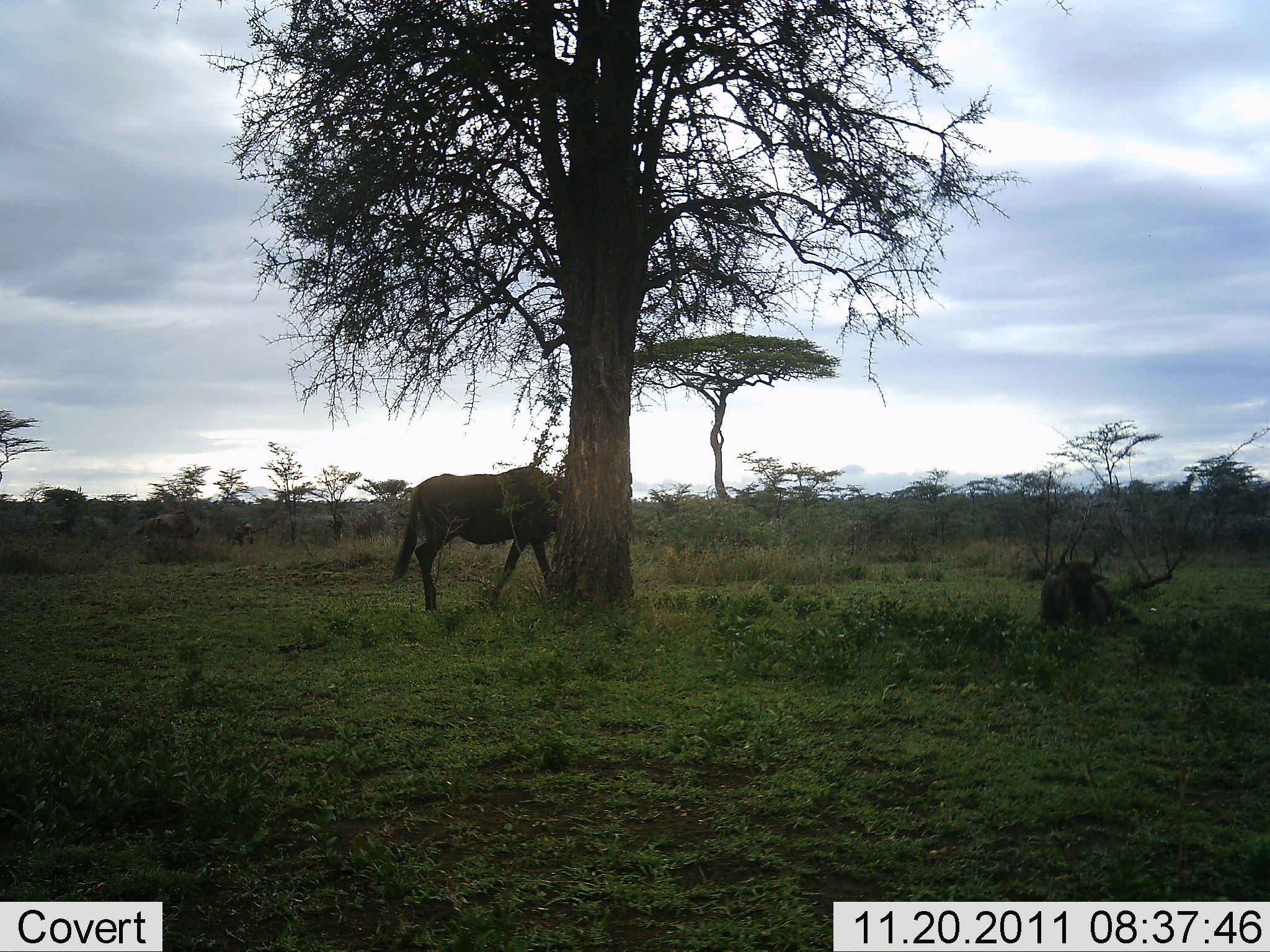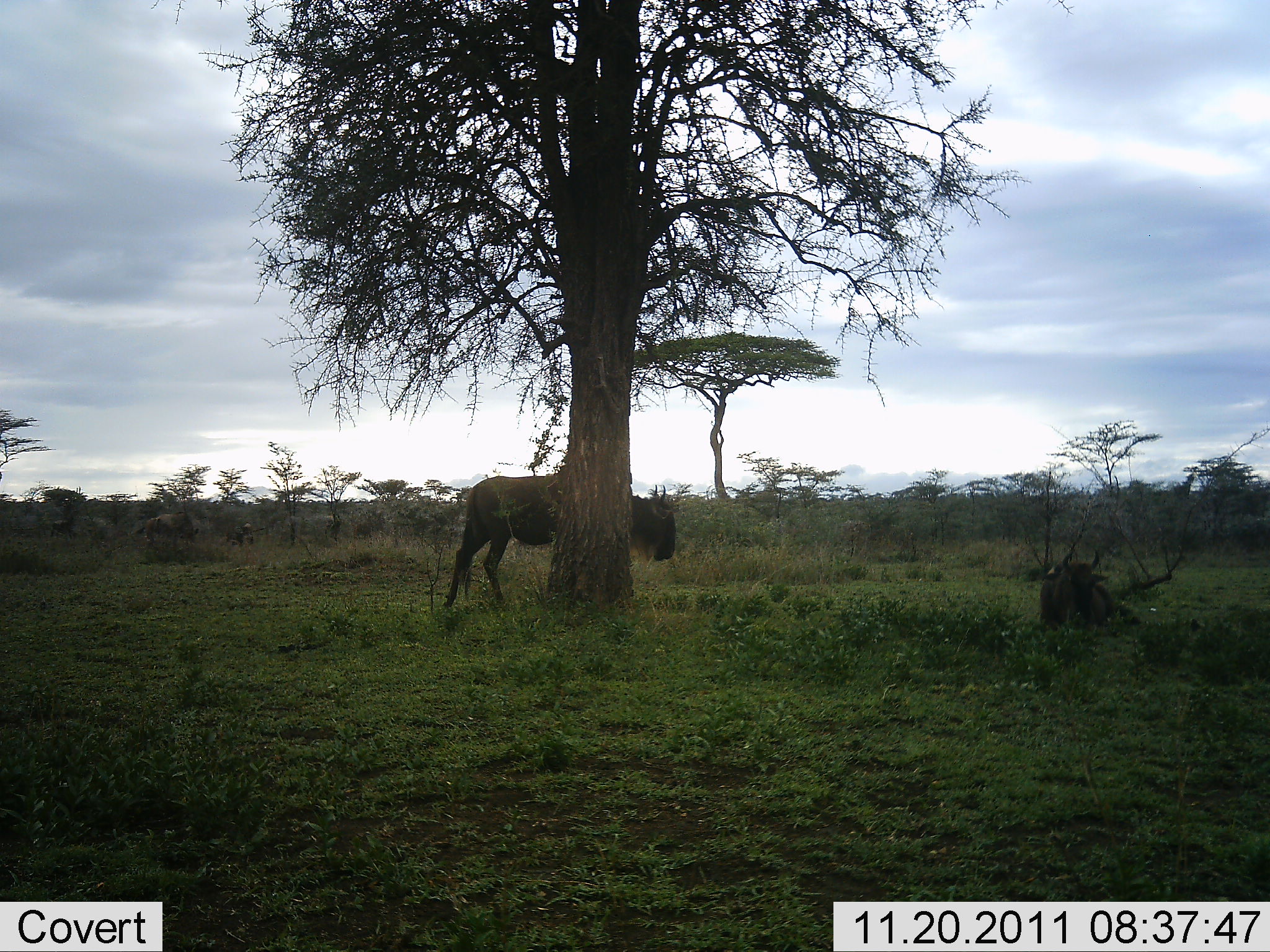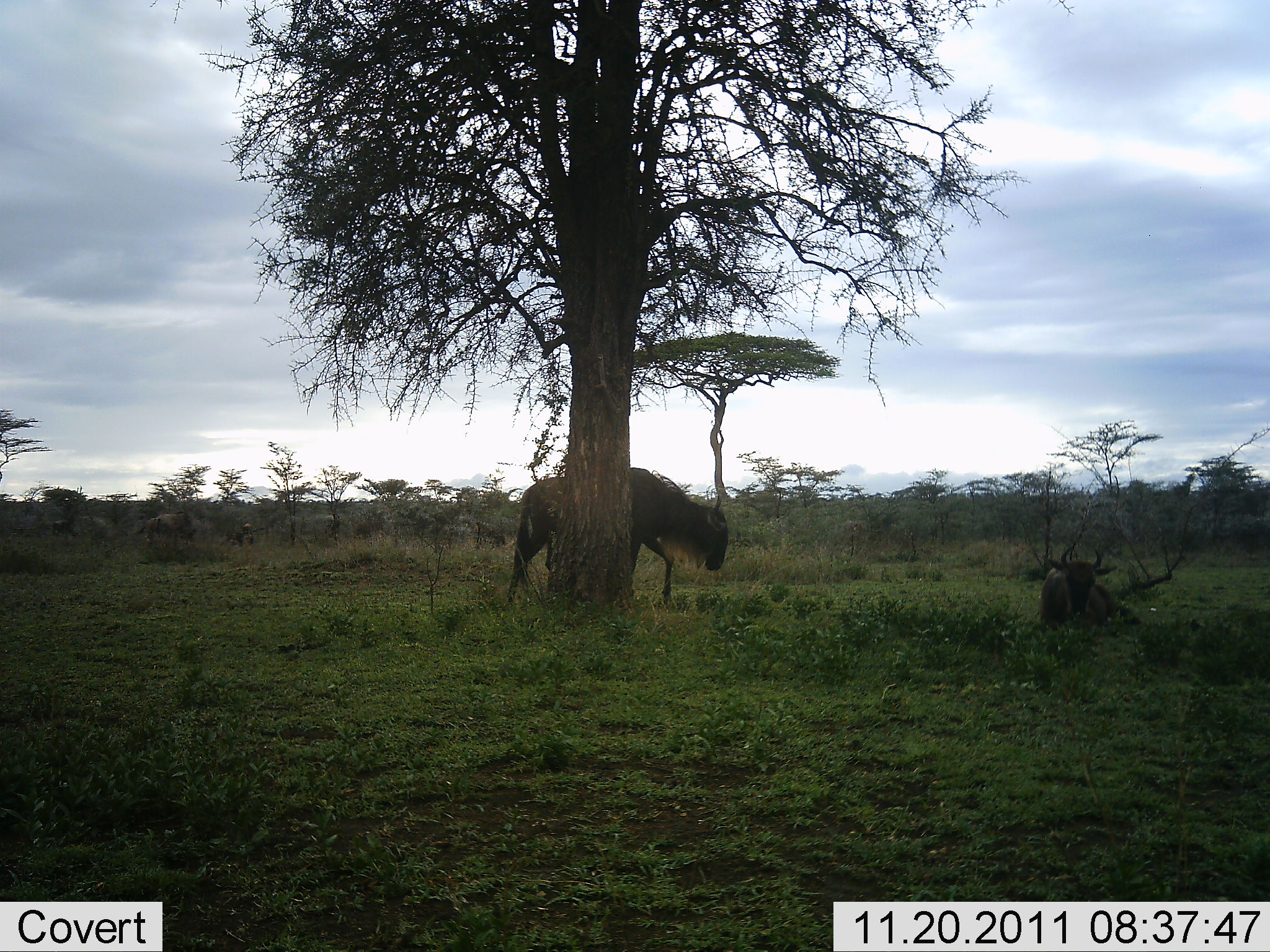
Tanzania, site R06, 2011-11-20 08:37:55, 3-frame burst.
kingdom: Animalia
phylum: Chordata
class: Mammalia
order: Artiodactyla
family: Bovidae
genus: Connochaetes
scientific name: Connochaetes taurinus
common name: blue wildebeest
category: wildebeest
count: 2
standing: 12%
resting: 88%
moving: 81%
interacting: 0%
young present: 0%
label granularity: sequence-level